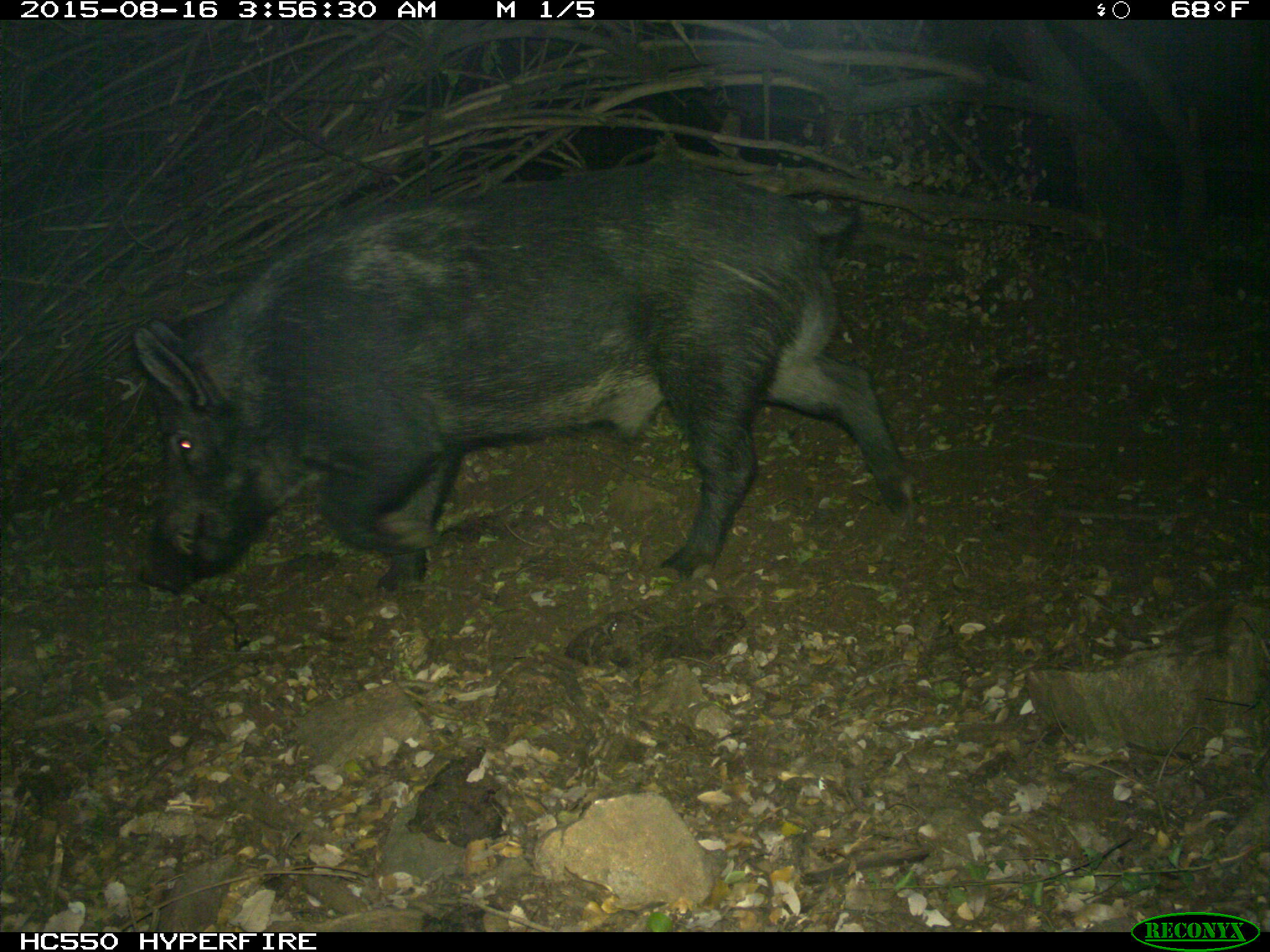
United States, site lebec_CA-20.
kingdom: Animalia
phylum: Chordata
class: Mammalia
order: Artiodactyla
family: Suidae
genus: Sus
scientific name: Sus scrofa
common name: wild boar